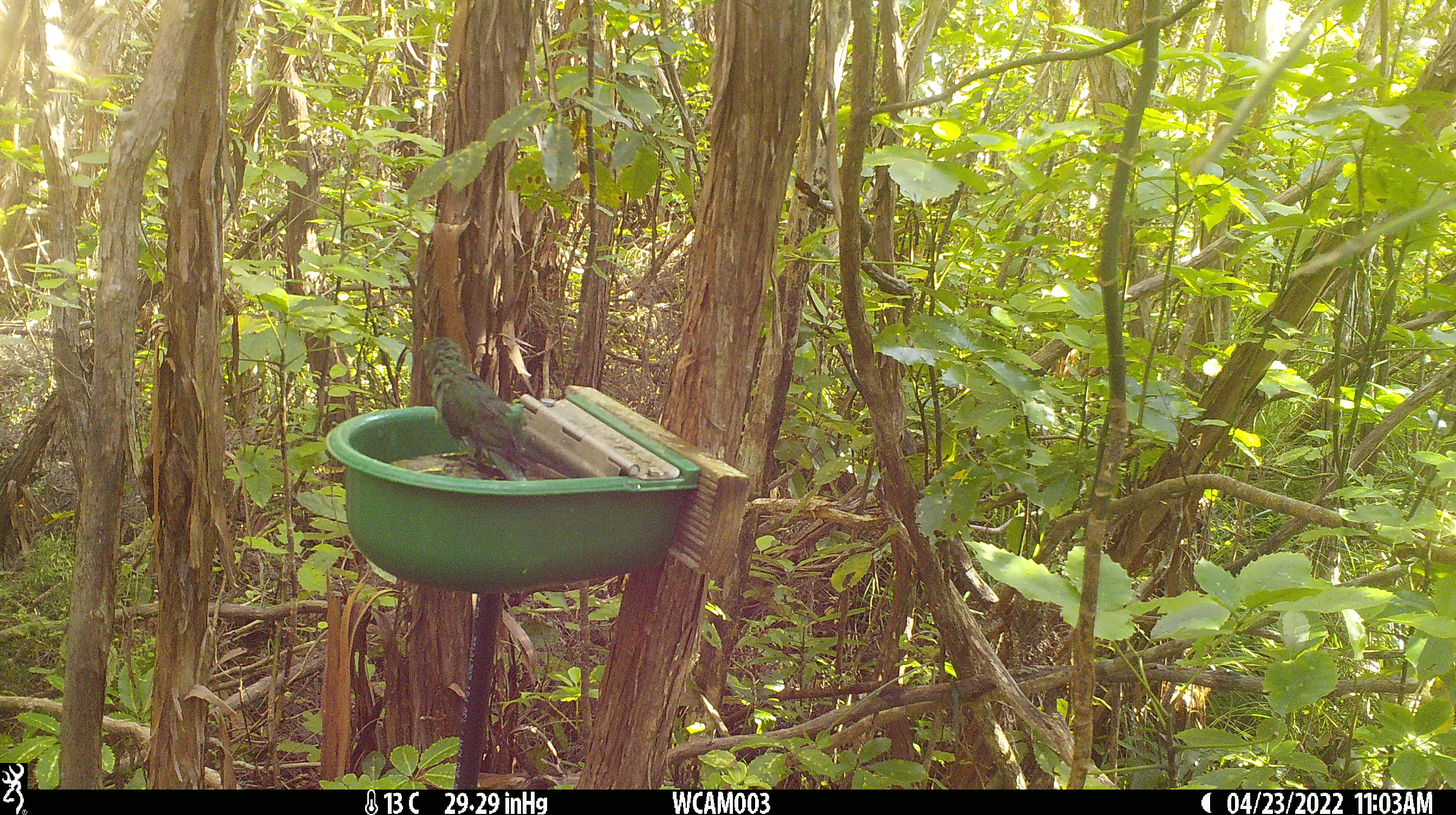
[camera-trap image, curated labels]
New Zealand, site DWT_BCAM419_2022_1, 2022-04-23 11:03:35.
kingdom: Animalia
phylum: Chordata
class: Aves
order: Psittaciformes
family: Psittaculidae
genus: Cyanoramphus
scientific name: Cyanoramphus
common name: parakeet